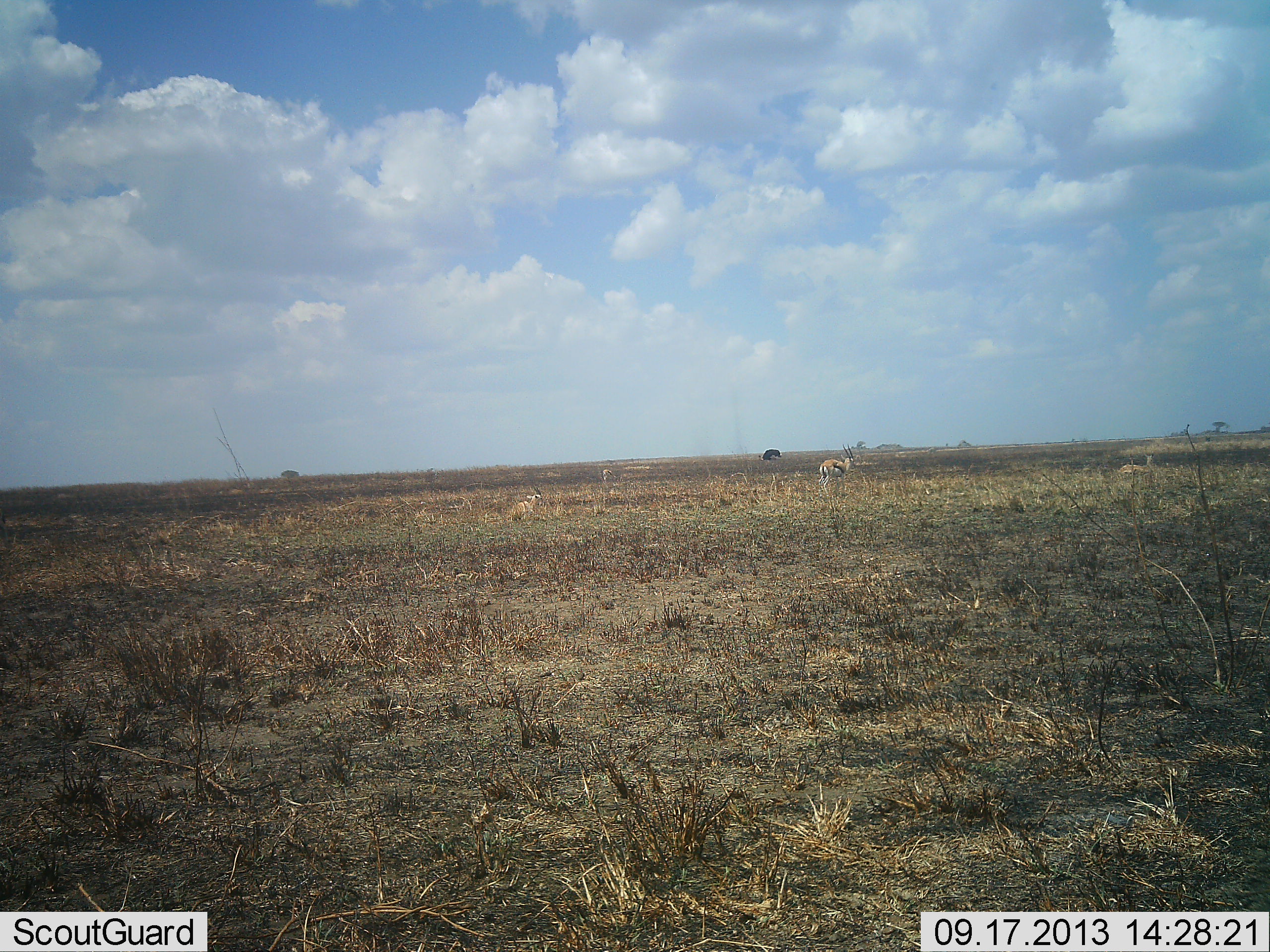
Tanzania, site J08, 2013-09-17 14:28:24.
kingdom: Animalia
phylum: Chordata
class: Mammalia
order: Artiodactyla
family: Bovidae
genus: Eudorcas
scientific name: Eudorcas thomsonii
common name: thomson's gazelle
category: gazellethomsons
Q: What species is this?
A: Gazellethomsons (thomson's gazelle) (Eudorcas thomsonii).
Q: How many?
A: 2.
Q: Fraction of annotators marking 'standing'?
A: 91%.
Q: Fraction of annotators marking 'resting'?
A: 55%.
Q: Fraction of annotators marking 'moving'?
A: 0%.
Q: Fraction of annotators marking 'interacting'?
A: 0%.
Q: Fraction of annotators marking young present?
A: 0%.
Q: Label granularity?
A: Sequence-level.